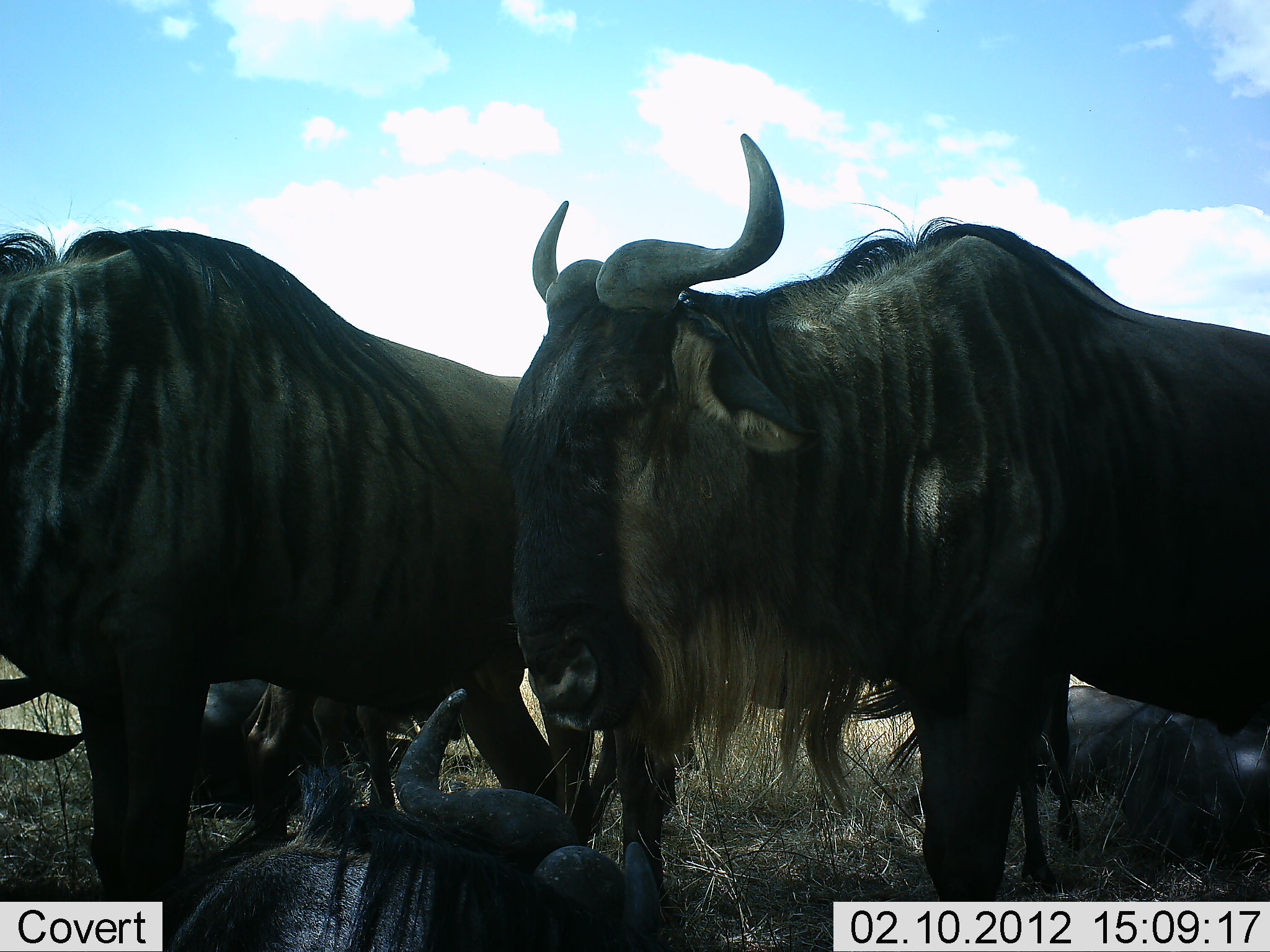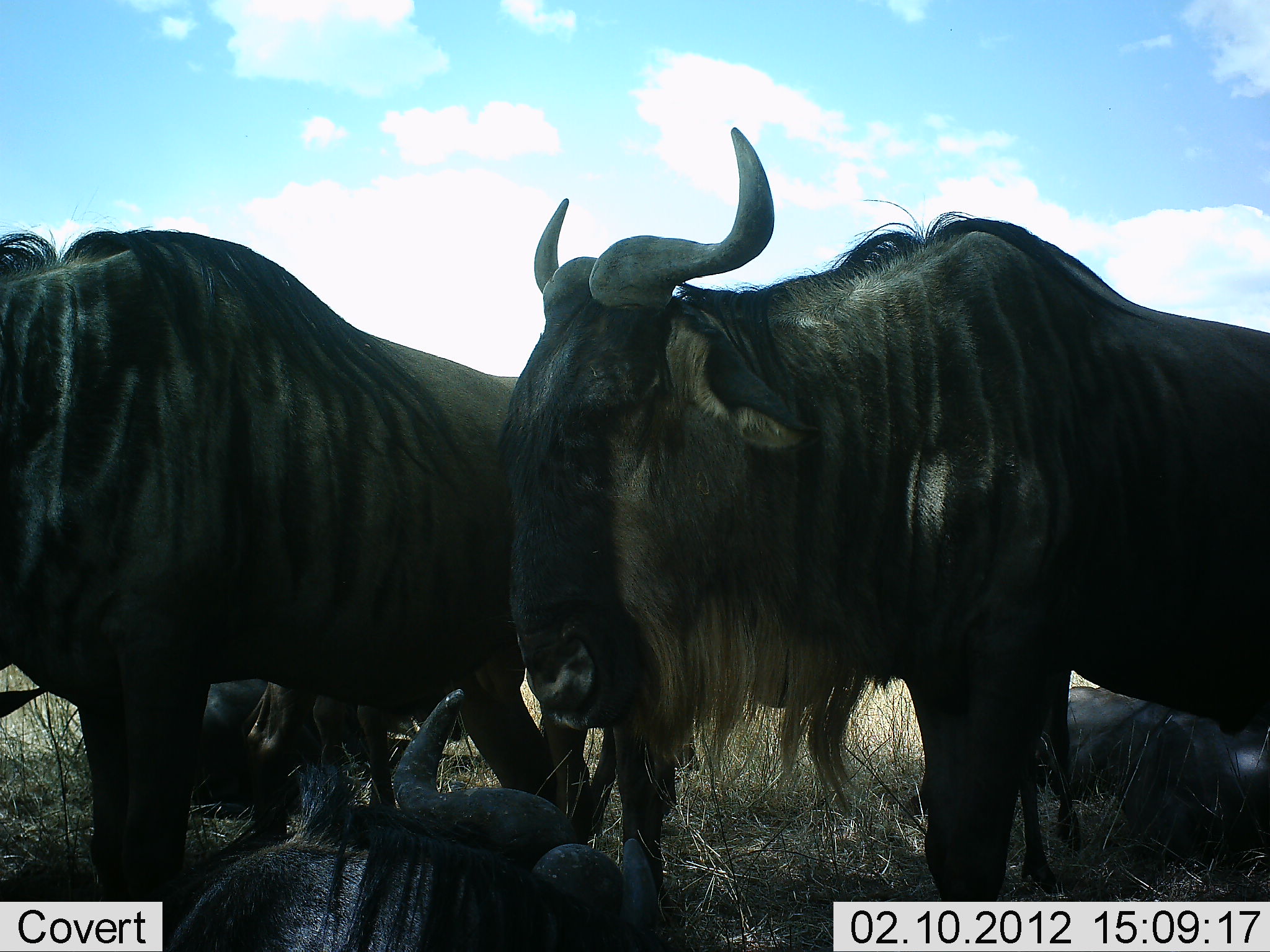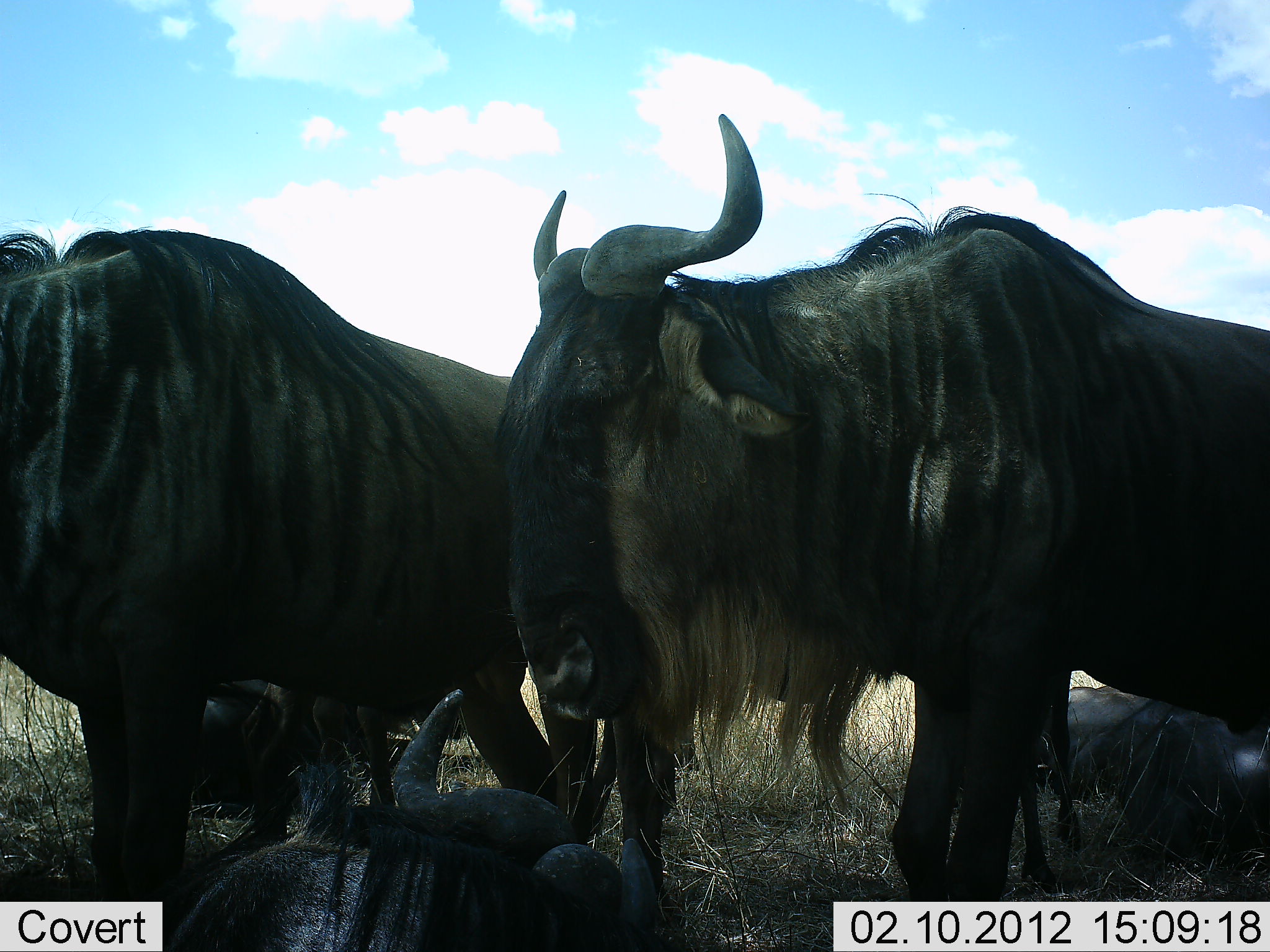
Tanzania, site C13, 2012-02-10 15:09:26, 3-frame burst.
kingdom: Animalia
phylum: Chordata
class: Mammalia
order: Artiodactyla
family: Bovidae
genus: Connochaetes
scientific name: Connochaetes taurinus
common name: blue wildebeest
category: wildebeest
Wildebeest (blue wildebeest) (Connochaetes taurinus), count 5. Behavior (volunteer vote fractions): standing 94%, resting 69%, moving 0%, interacting 0%. Young present (vote fraction): 6%. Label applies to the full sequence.